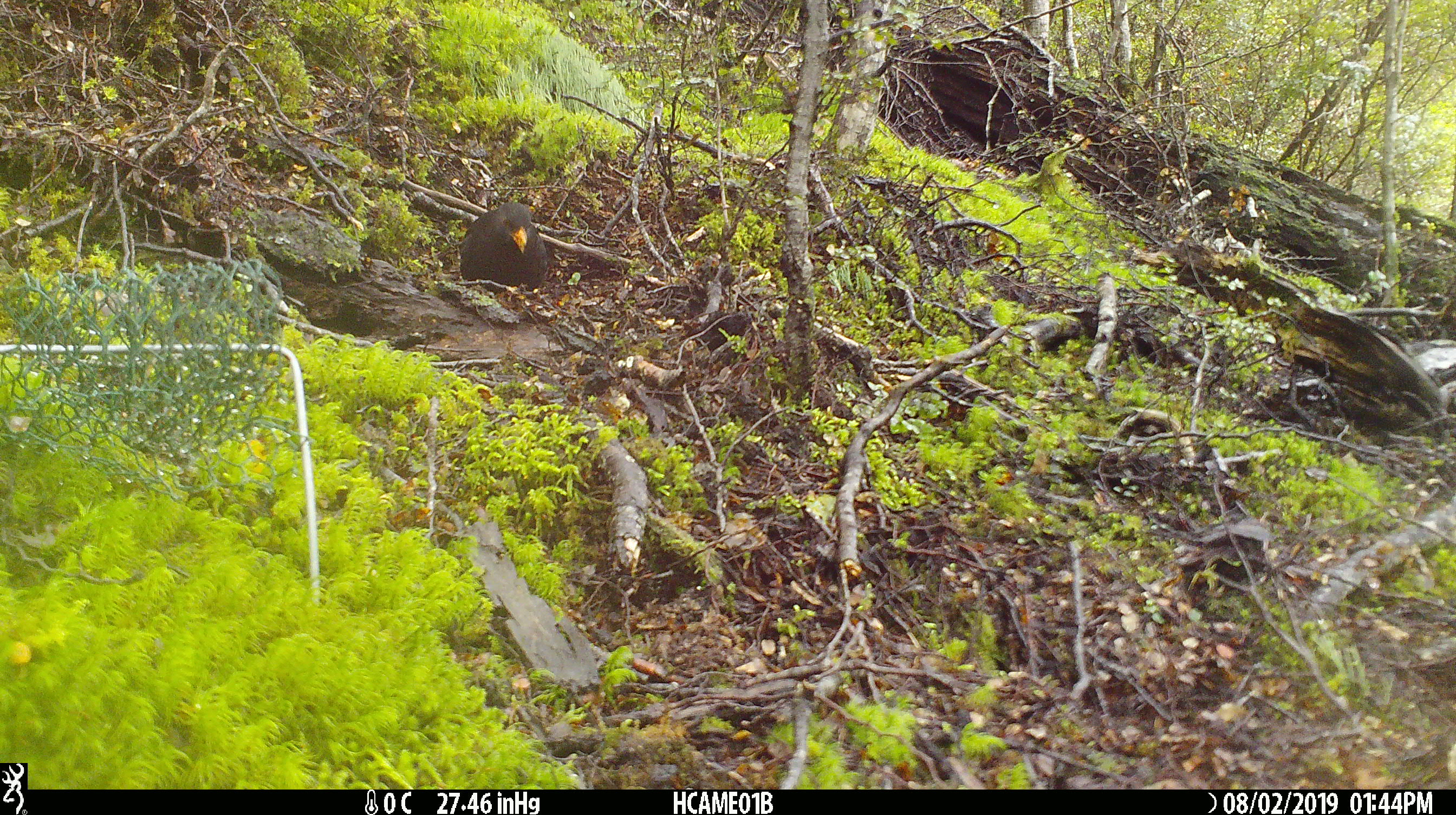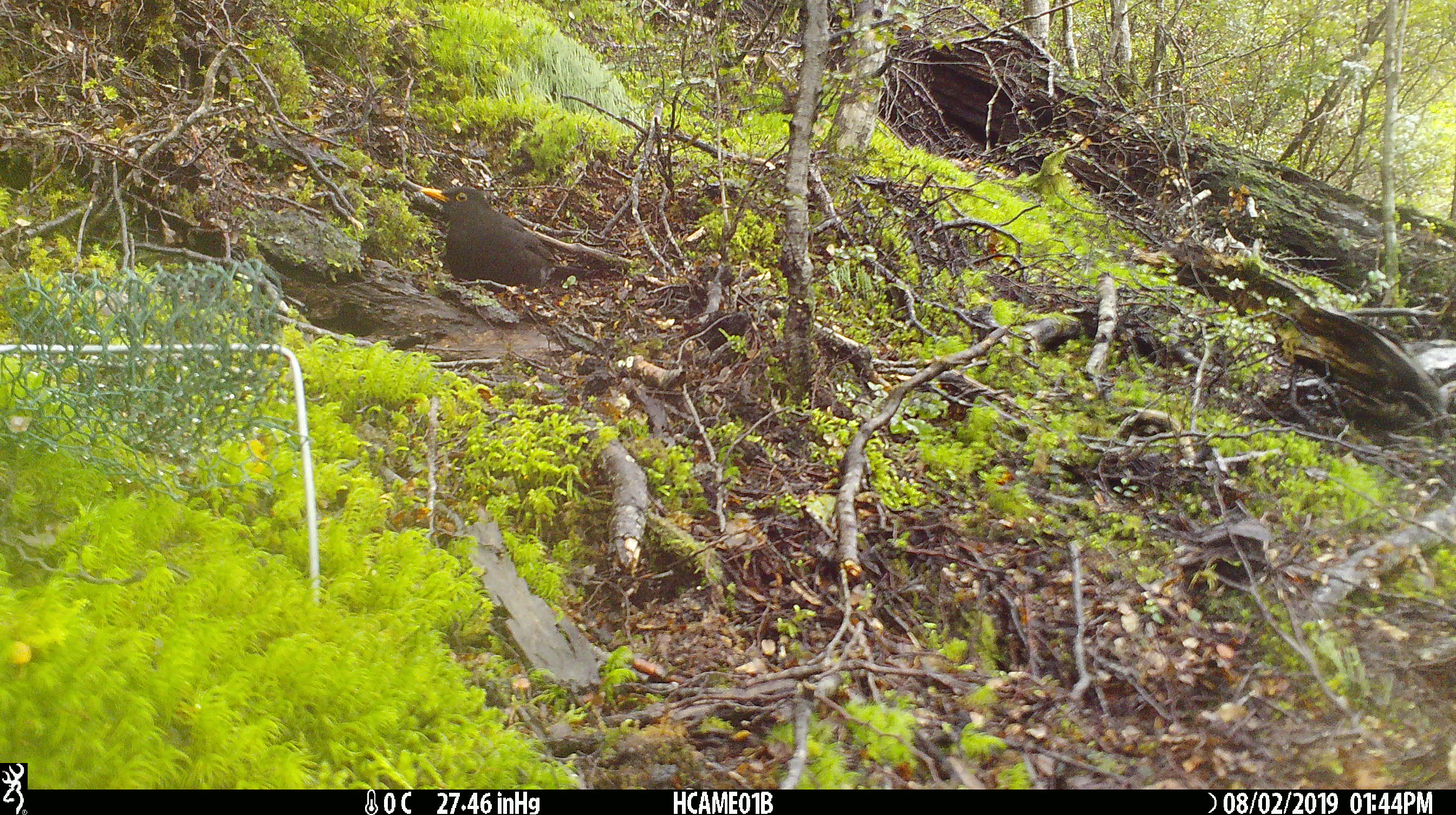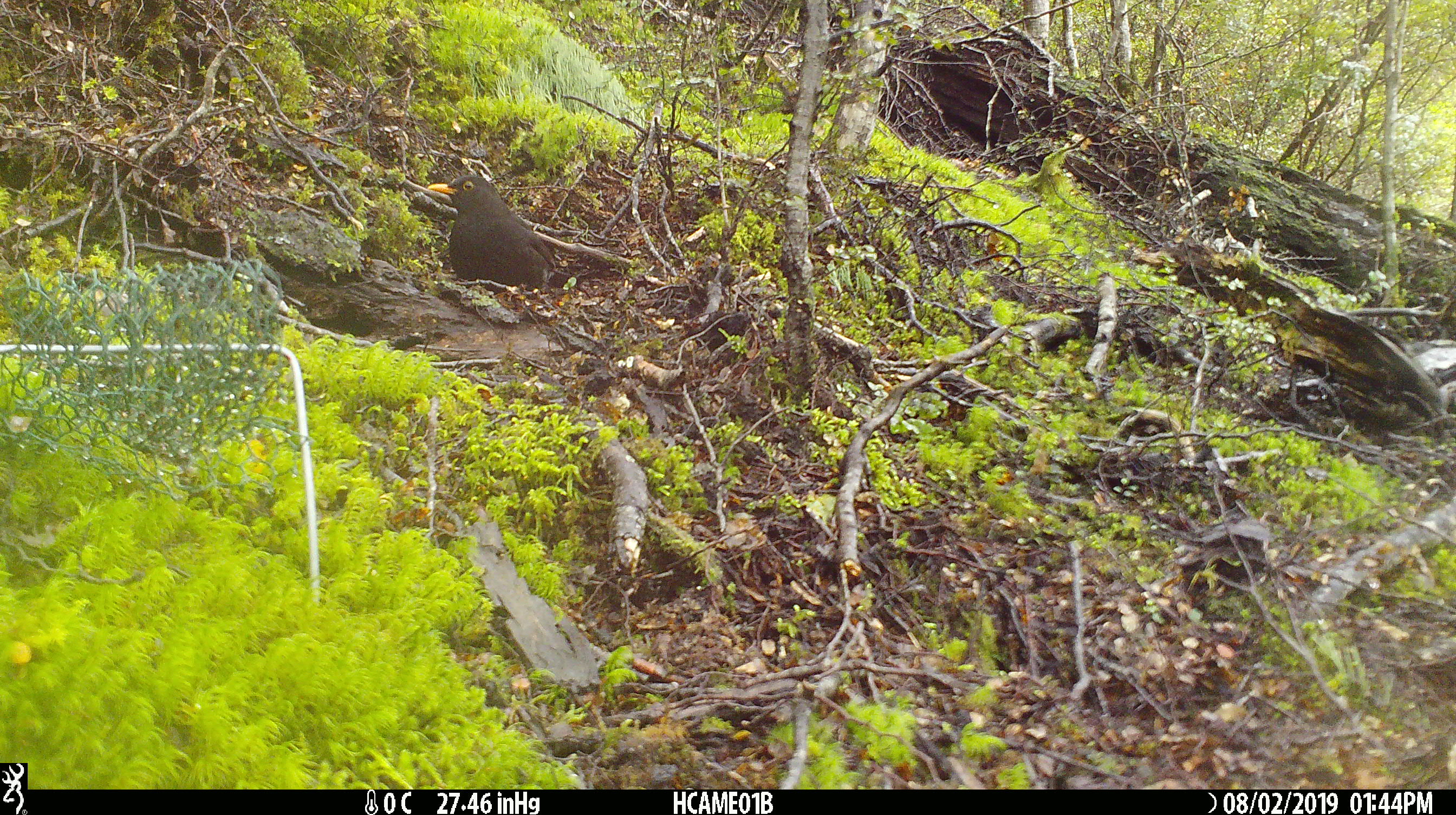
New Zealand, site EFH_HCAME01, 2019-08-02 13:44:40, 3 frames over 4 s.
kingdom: Animalia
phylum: Chordata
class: Aves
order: Passeriformes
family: Turdidae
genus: Turdus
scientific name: Turdus merula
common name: eurasian blackbird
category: blackbird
Blackbird (eurasian blackbird) (Turdus merula).